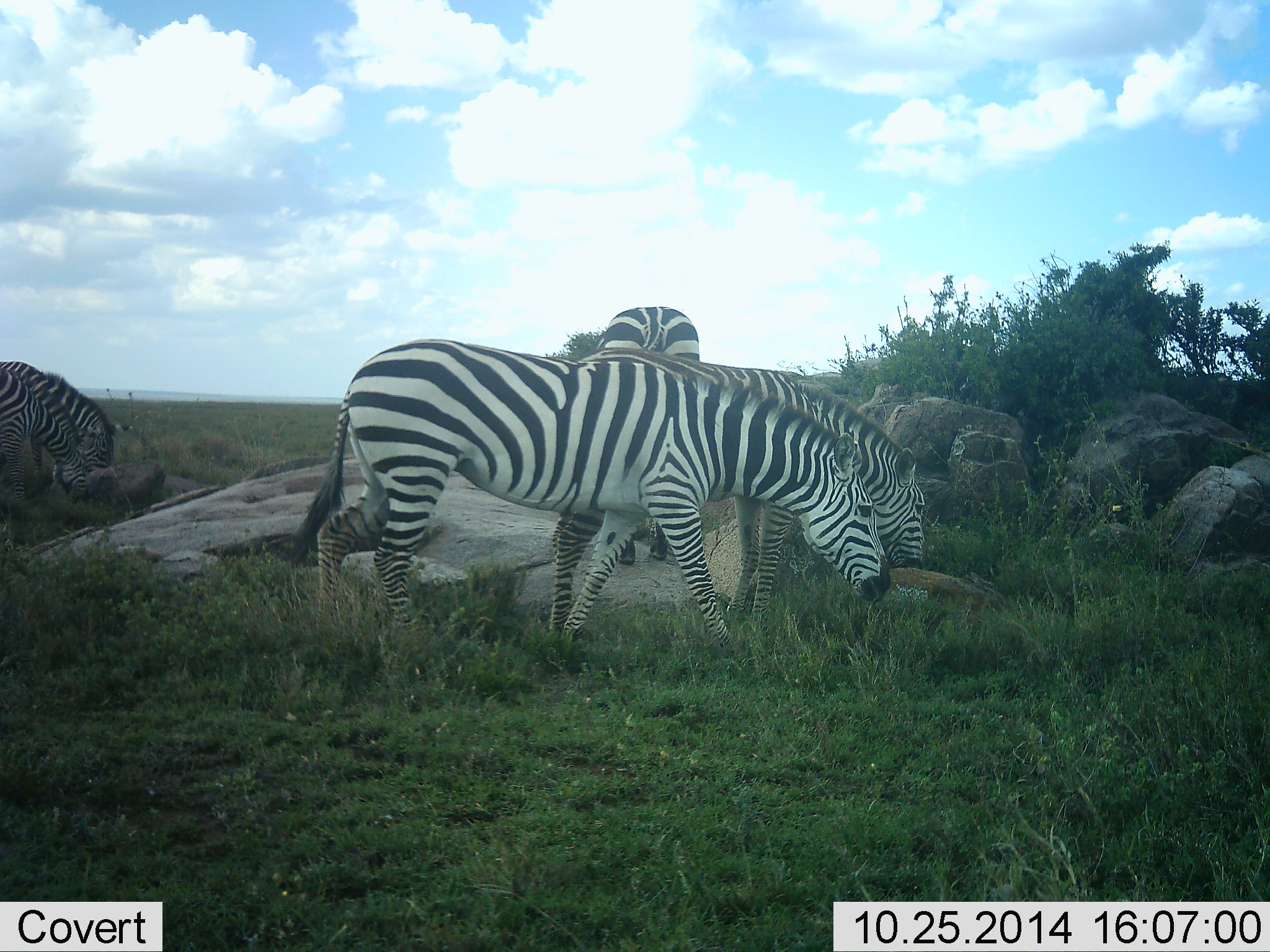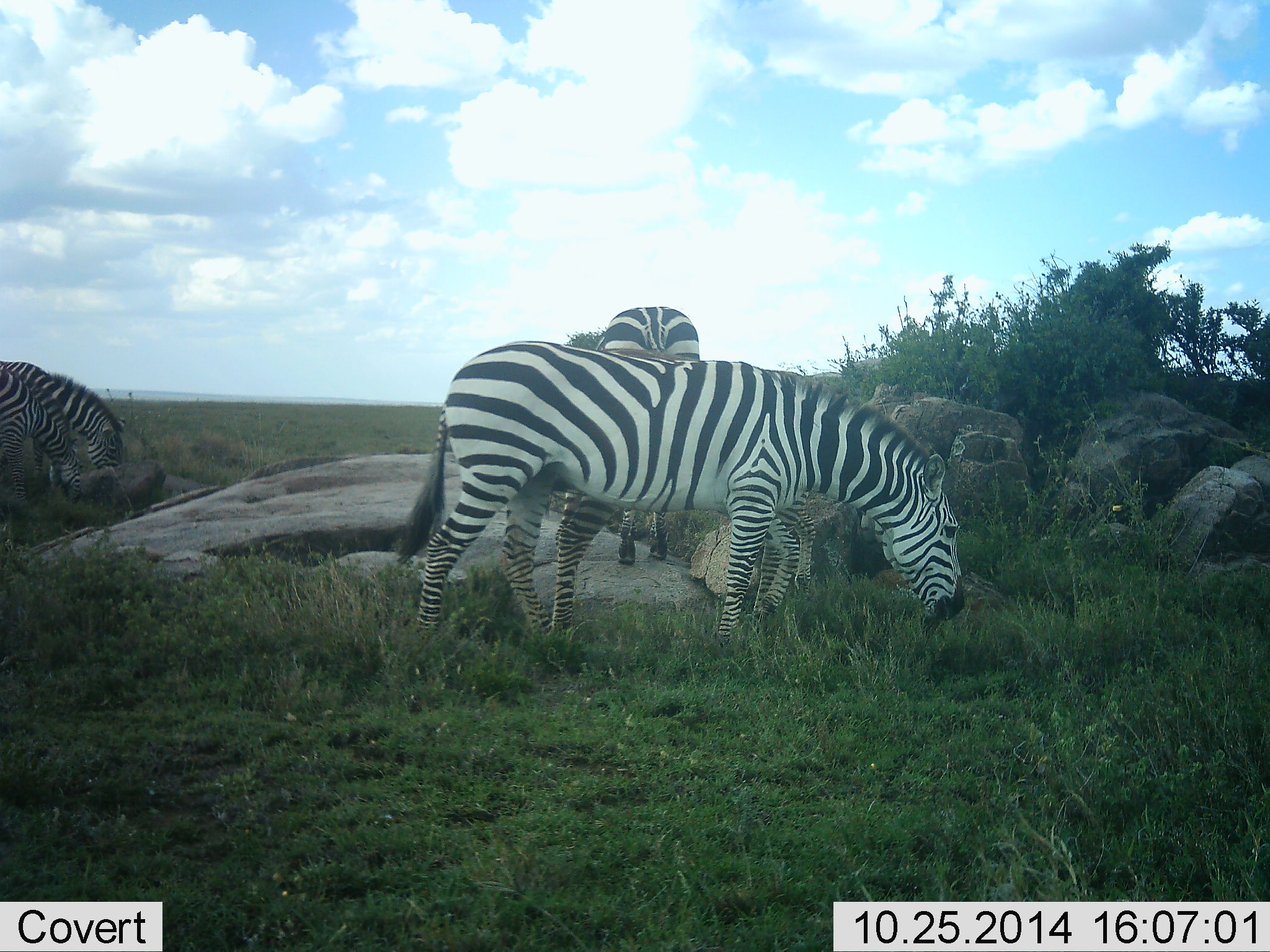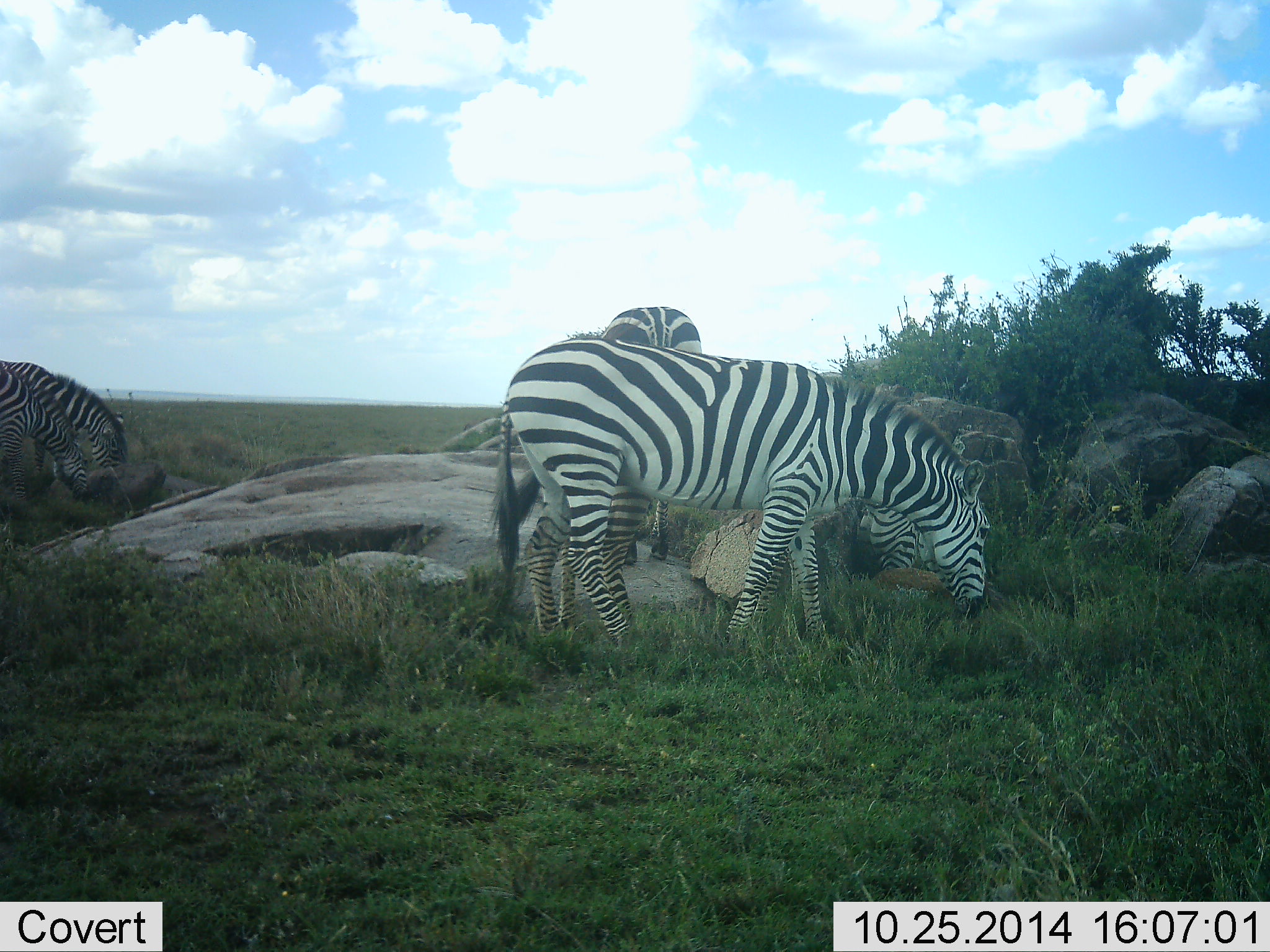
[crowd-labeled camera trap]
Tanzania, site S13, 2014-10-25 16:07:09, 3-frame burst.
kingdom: Animalia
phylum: Chordata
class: Mammalia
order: Perissodactyla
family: Equidae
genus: Equus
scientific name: Equus quagga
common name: plains zebra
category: zebra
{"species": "zebra (plains zebra) (Equus quagga)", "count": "4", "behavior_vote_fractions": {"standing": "10%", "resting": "0%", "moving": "30%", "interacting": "10%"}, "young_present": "20%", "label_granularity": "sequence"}